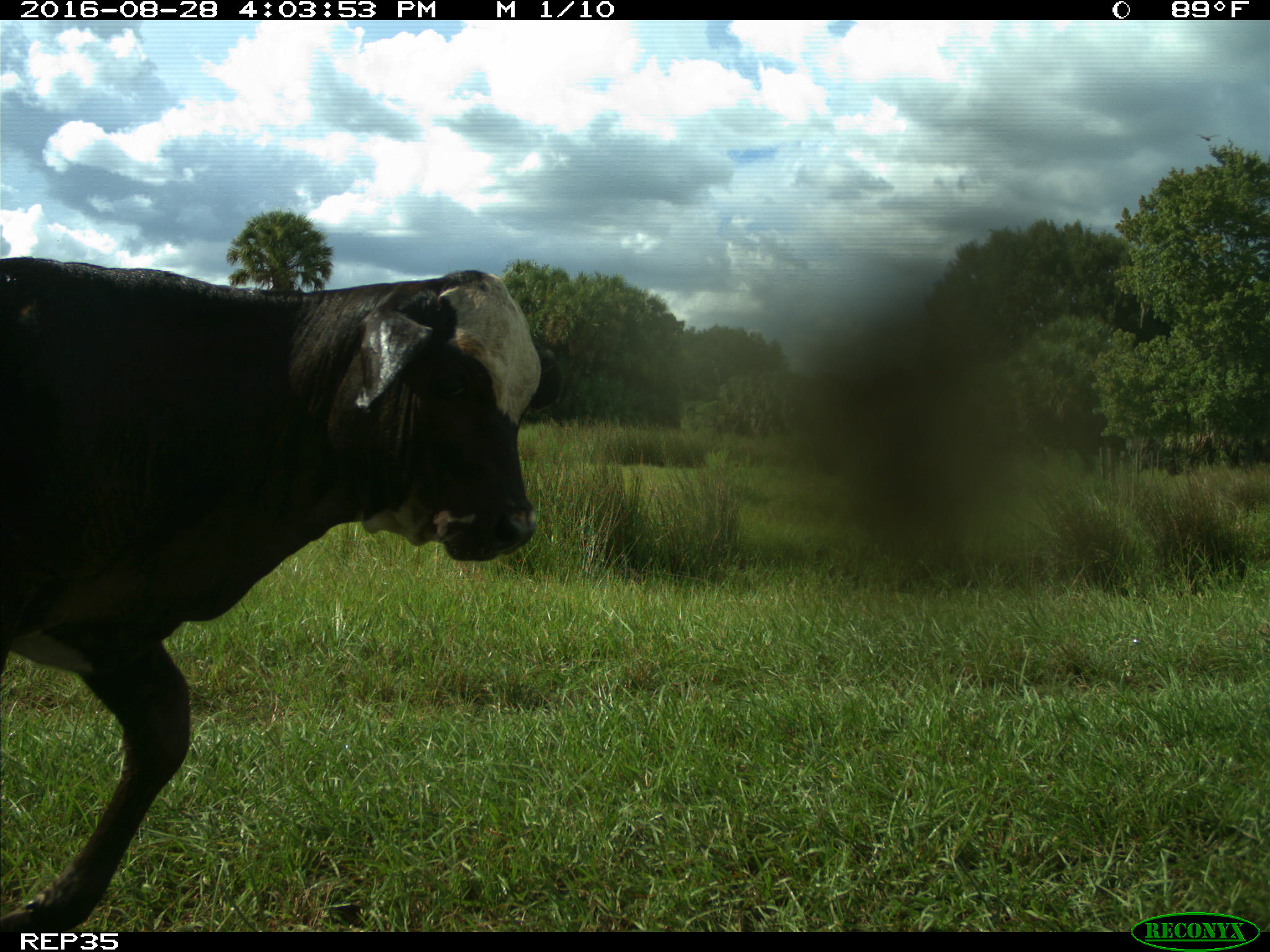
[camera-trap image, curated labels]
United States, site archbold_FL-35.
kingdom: Animalia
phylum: Chordata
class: Mammalia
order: Artiodactyla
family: Bovidae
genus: Bos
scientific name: Bos taurus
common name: domestic cow